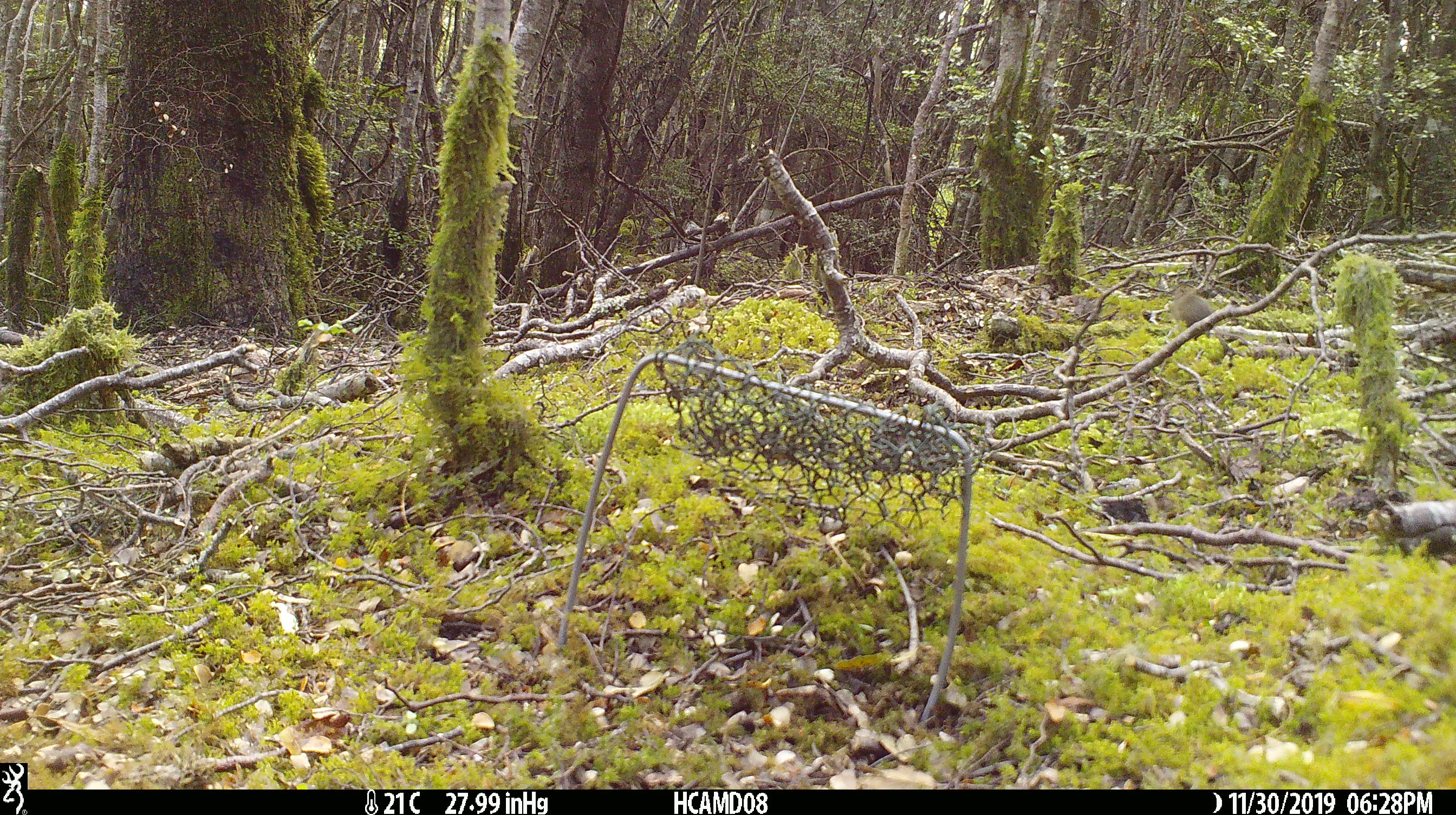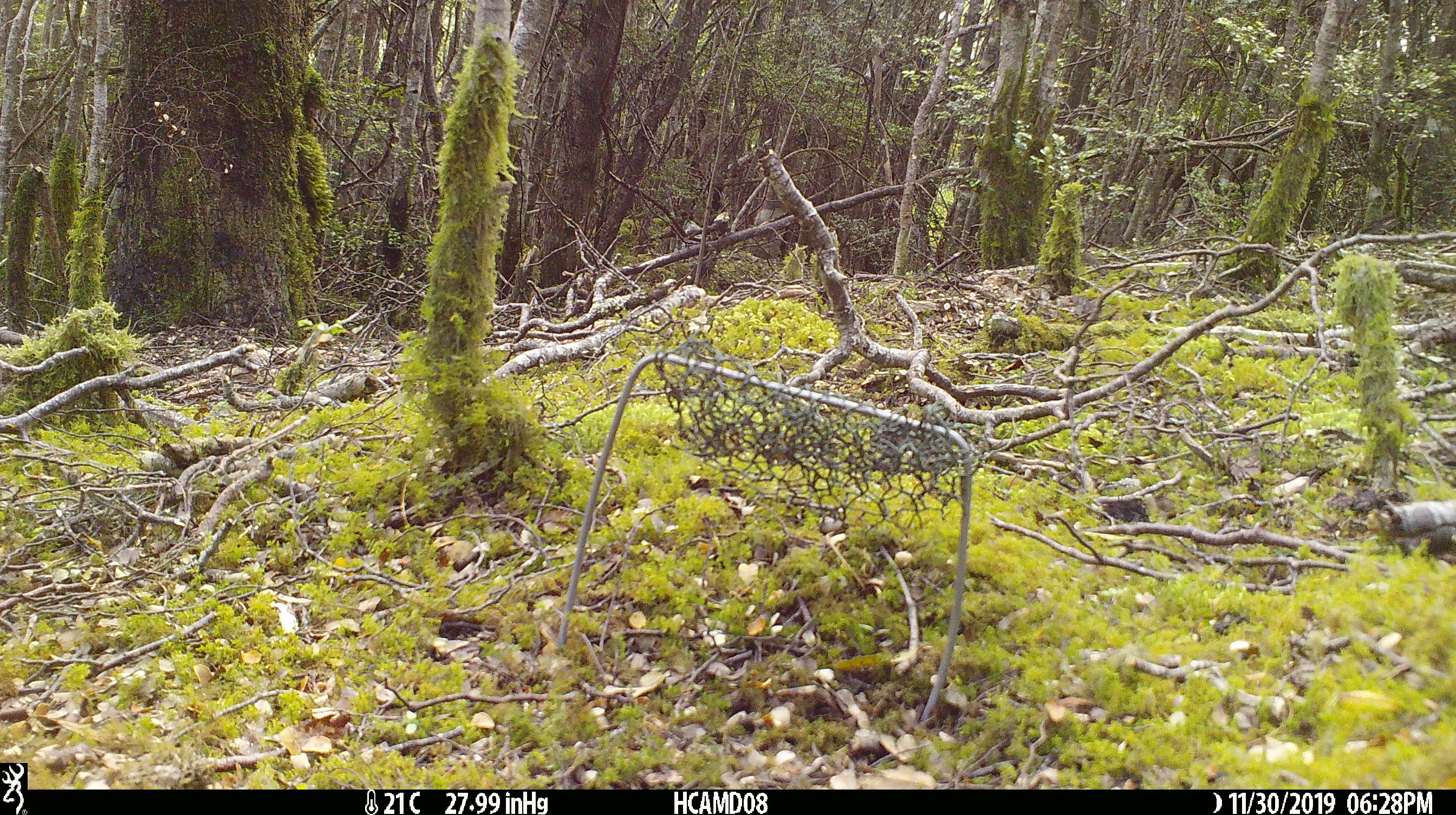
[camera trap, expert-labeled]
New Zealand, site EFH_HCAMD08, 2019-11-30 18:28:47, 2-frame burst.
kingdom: Animalia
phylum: Chordata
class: Mammalia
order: Rodentia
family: Muridae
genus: Mus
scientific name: Mus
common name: mouse